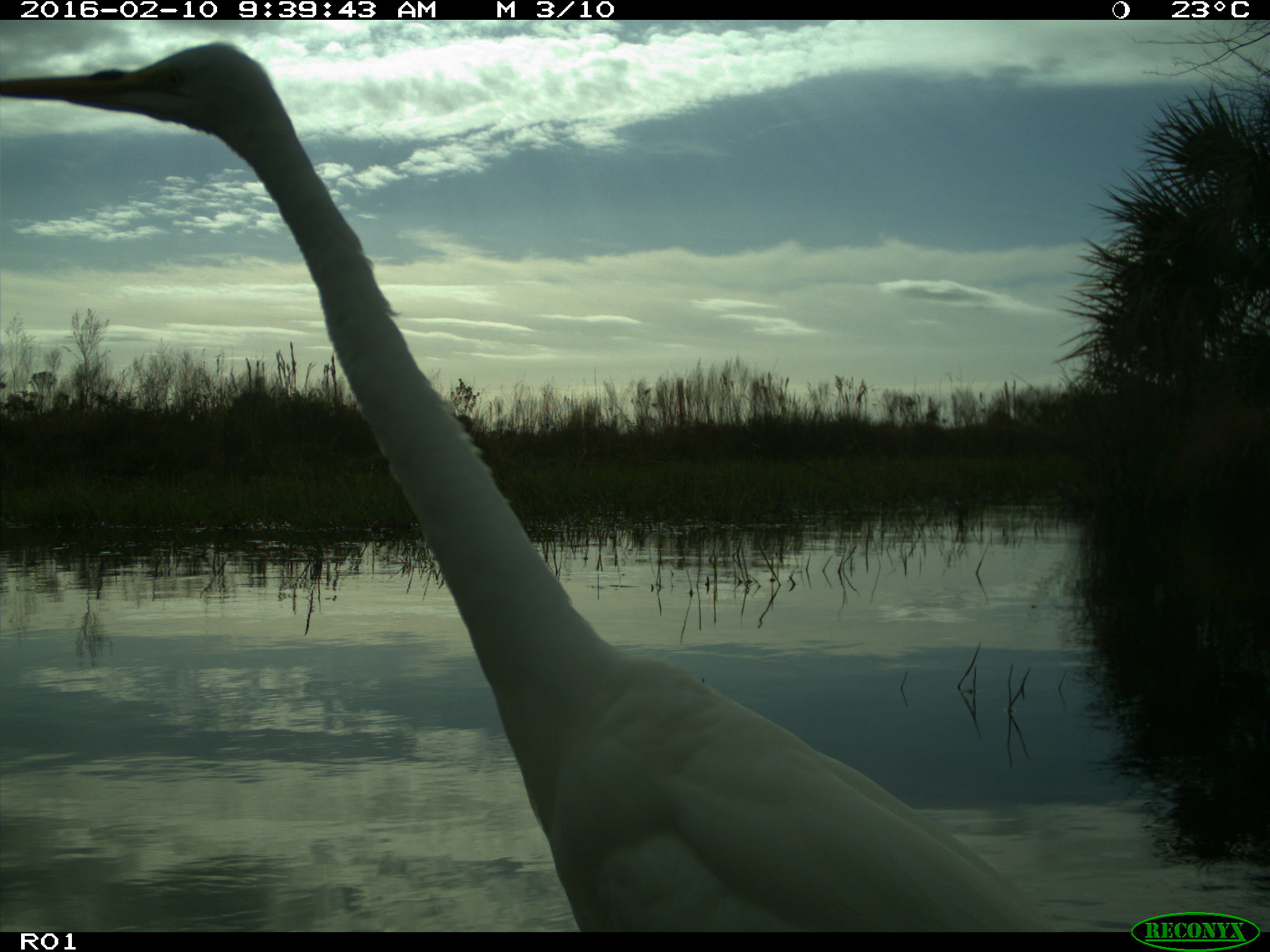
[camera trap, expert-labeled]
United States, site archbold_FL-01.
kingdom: Animalia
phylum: Chordata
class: Aves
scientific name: Aves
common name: birds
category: unidentified bird